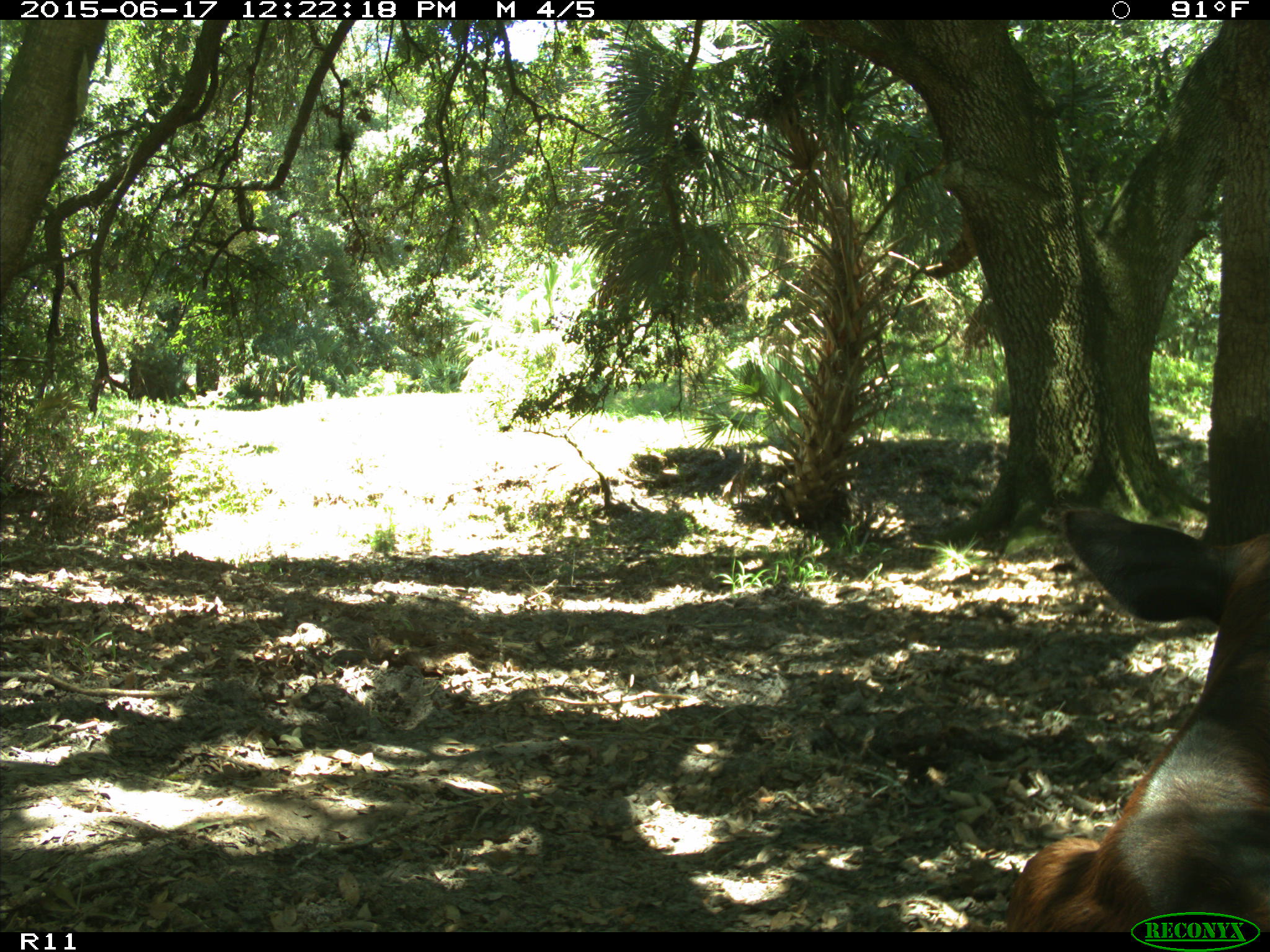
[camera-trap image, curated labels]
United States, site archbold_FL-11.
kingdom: Animalia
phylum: Chordata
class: Mammalia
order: Artiodactyla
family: Bovidae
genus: Bos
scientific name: Bos taurus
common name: domestic cow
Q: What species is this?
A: Bos taurus (domestic cow).